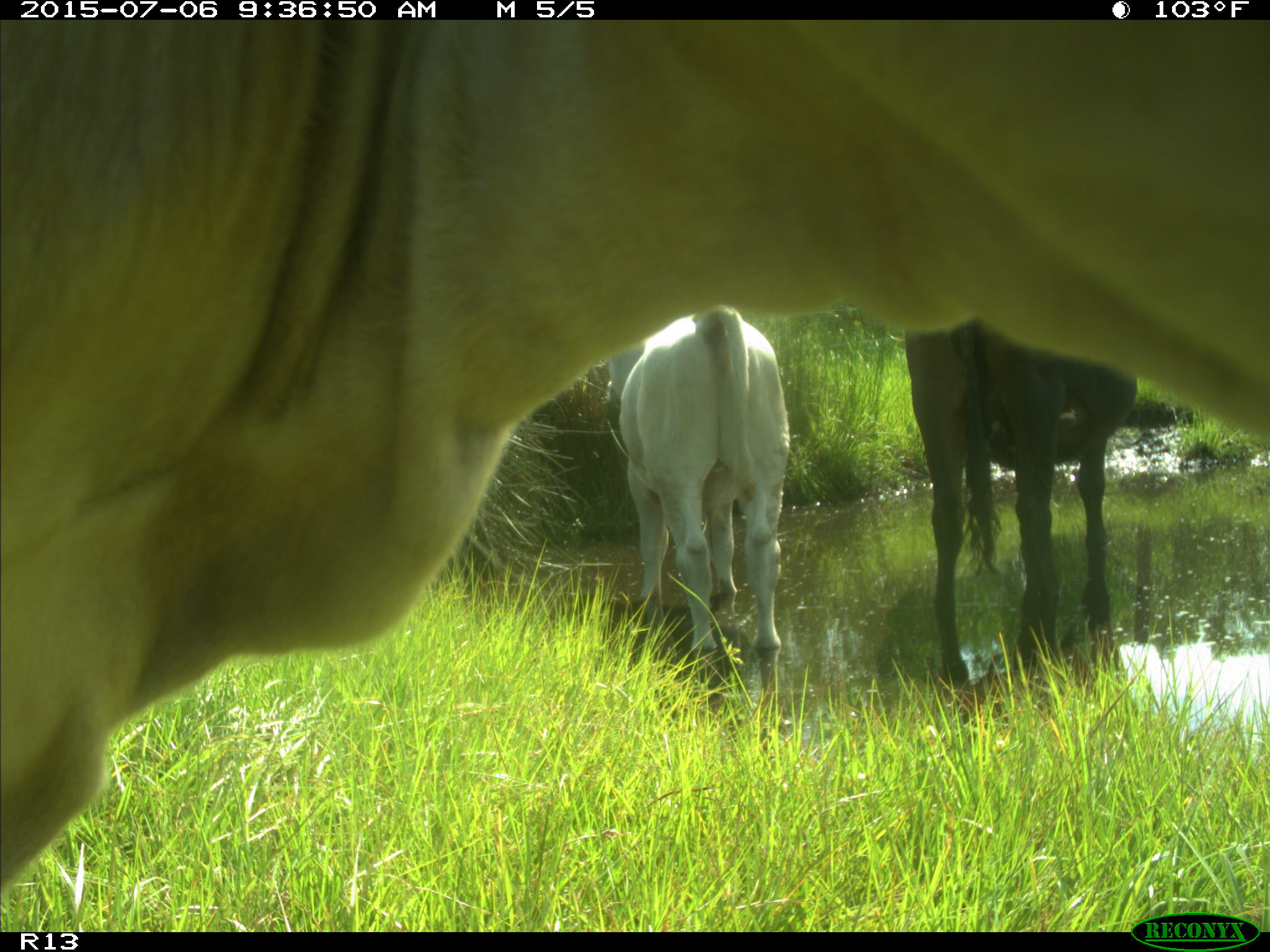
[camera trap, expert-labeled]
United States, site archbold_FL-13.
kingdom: Animalia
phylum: Chordata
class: Mammalia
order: Artiodactyla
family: Bovidae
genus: Bos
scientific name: Bos taurus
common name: domestic cow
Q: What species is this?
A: Bos taurus (domestic cow).